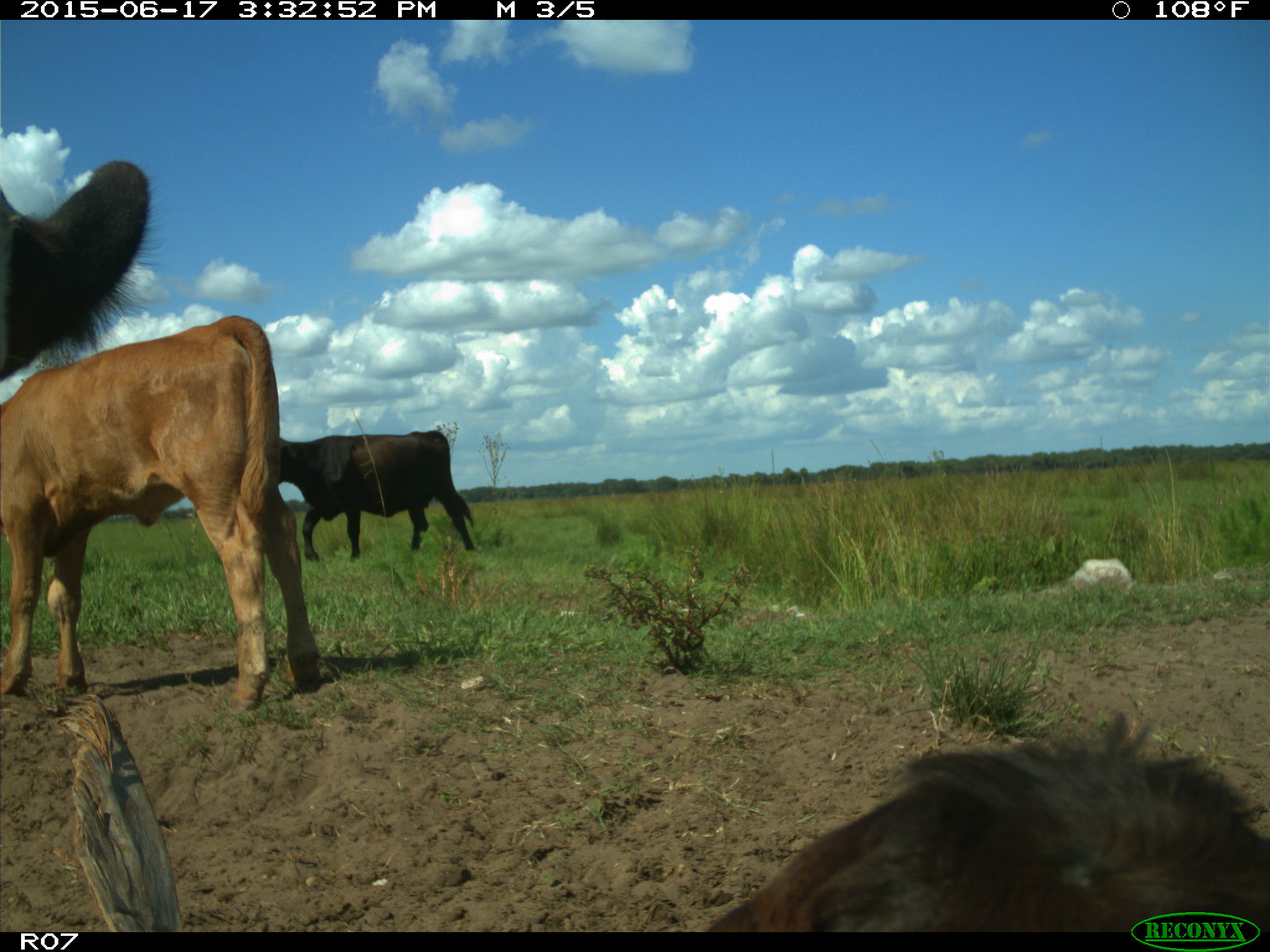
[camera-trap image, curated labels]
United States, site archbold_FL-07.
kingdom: Animalia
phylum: Chordata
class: Mammalia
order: Artiodactyla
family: Bovidae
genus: Bos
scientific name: Bos taurus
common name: domestic cow